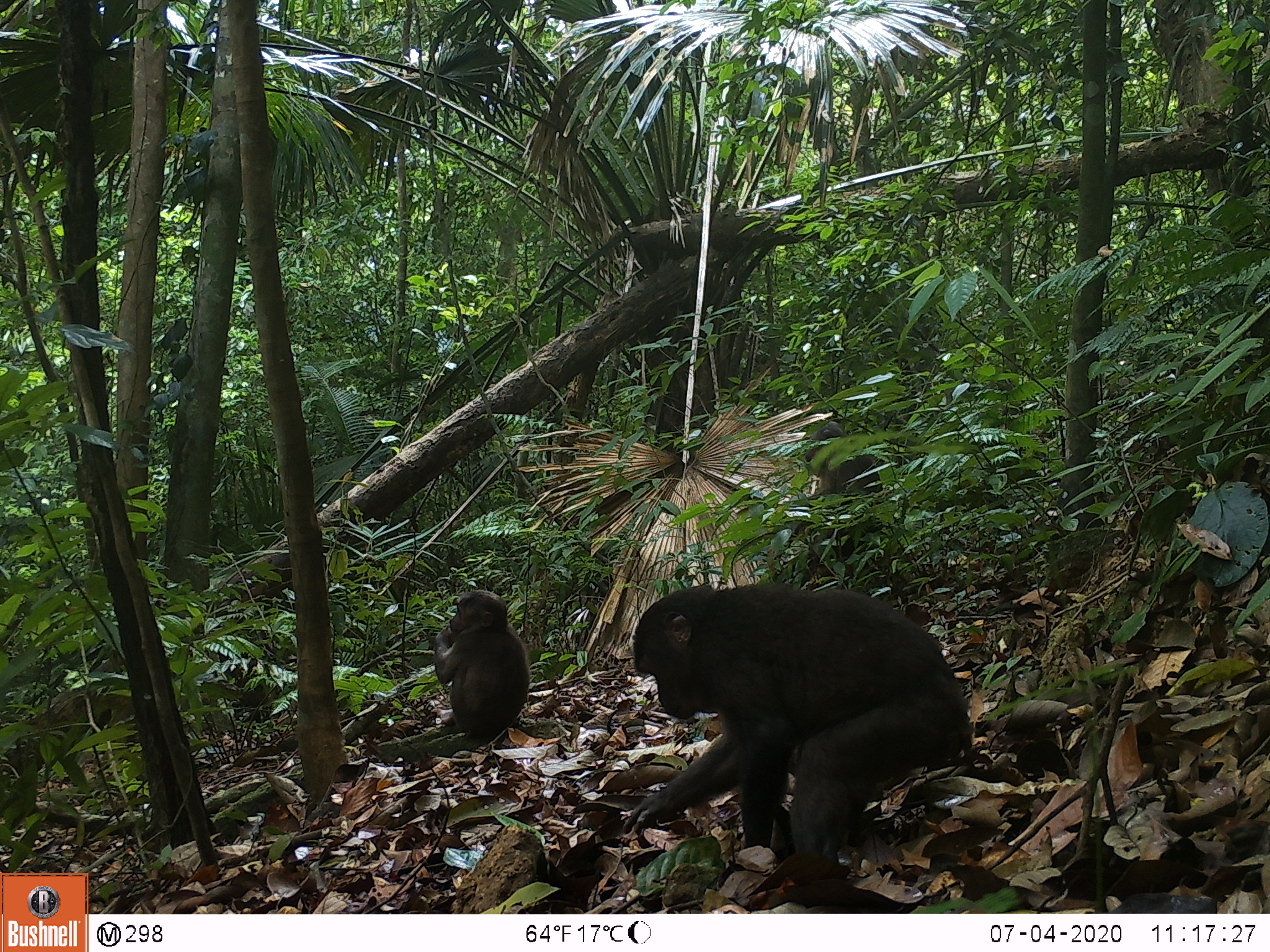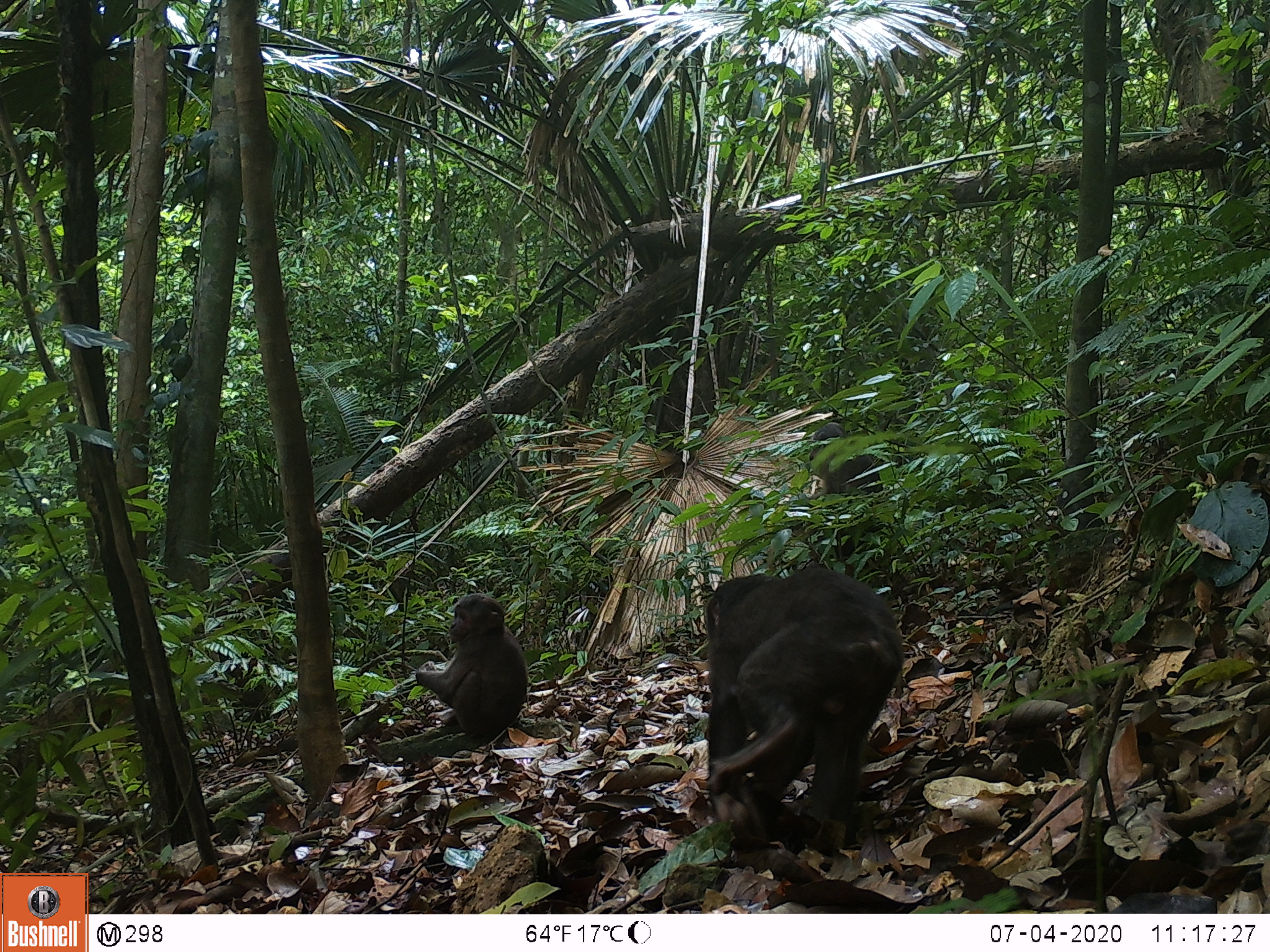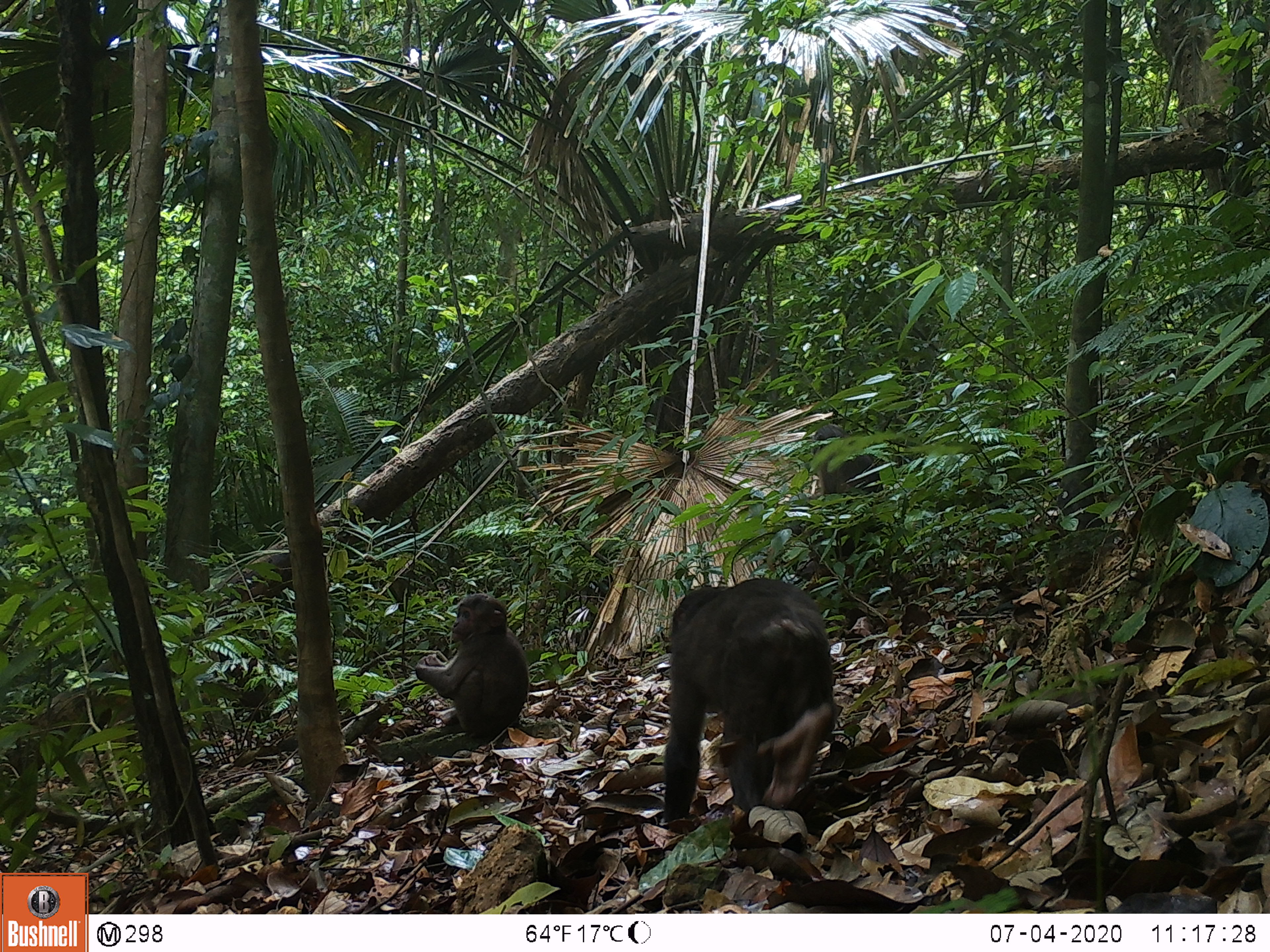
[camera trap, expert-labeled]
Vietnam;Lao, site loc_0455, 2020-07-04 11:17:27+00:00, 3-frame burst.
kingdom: Animalia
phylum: Chordata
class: Mammalia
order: Primates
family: Cercopithecidae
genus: Macaca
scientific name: Macaca arctoides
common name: stump-tailed macaque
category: stump tailed macaque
Stump tailed macaque (stump-tailed macaque) (Macaca arctoides). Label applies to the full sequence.